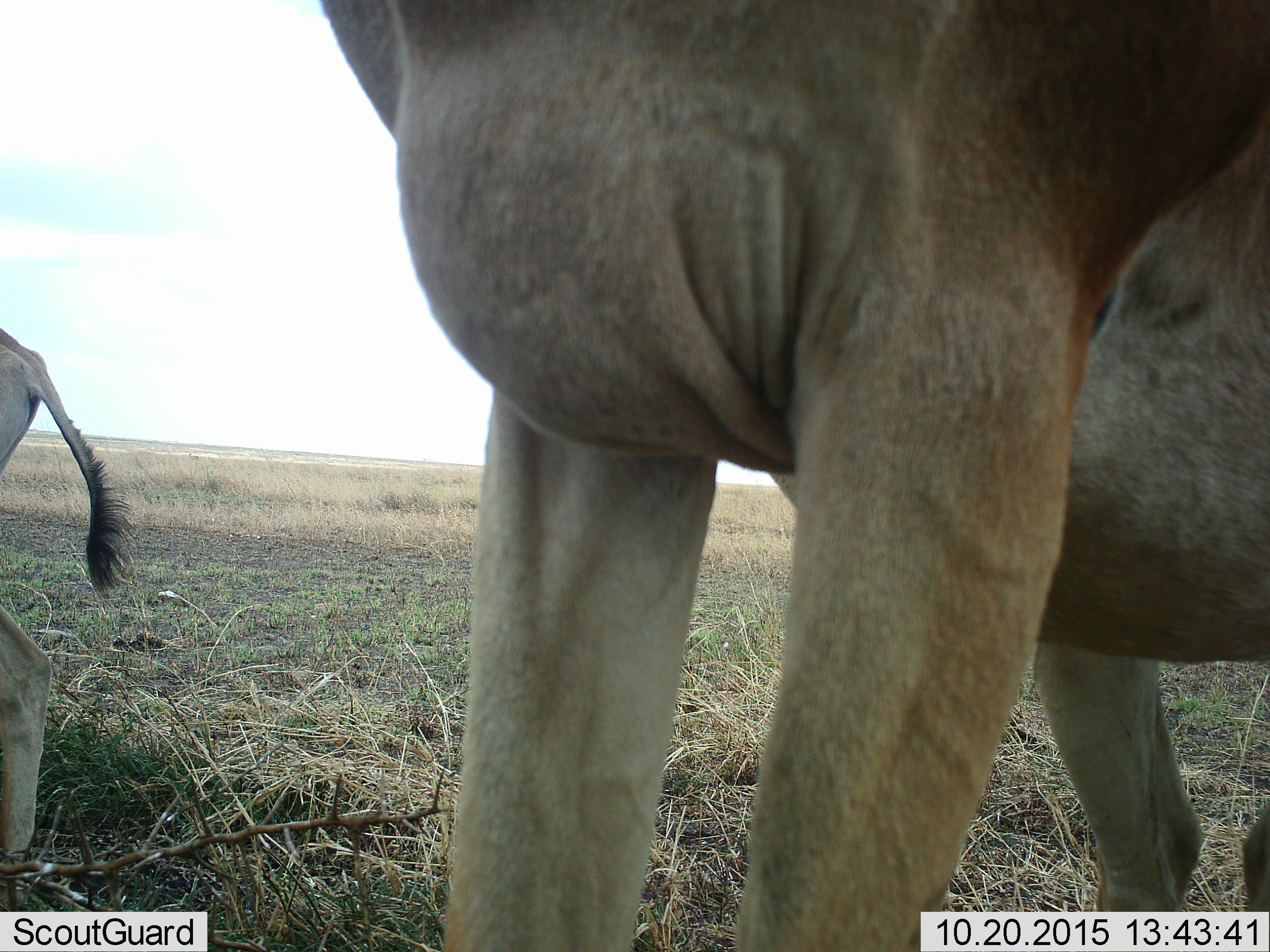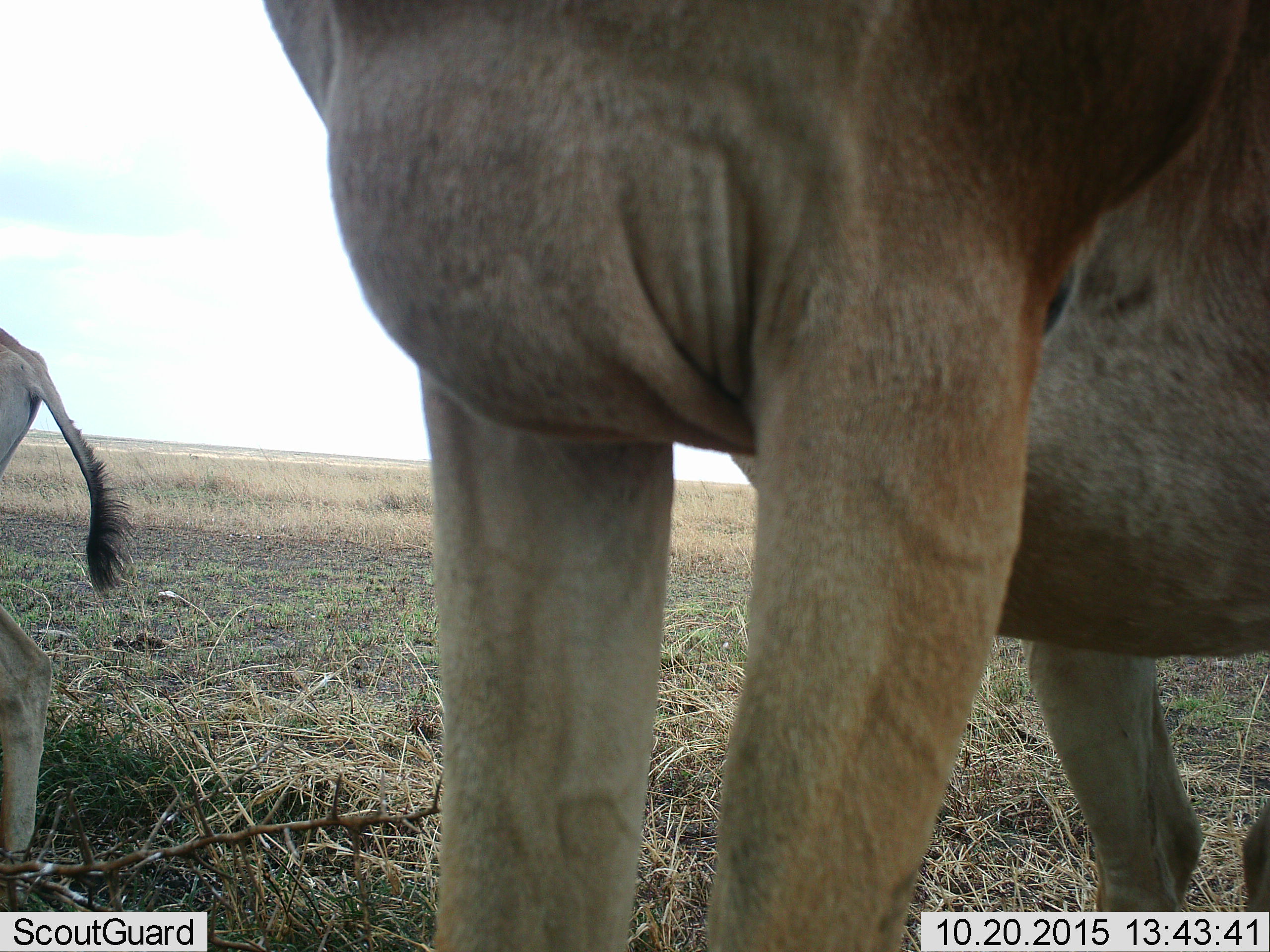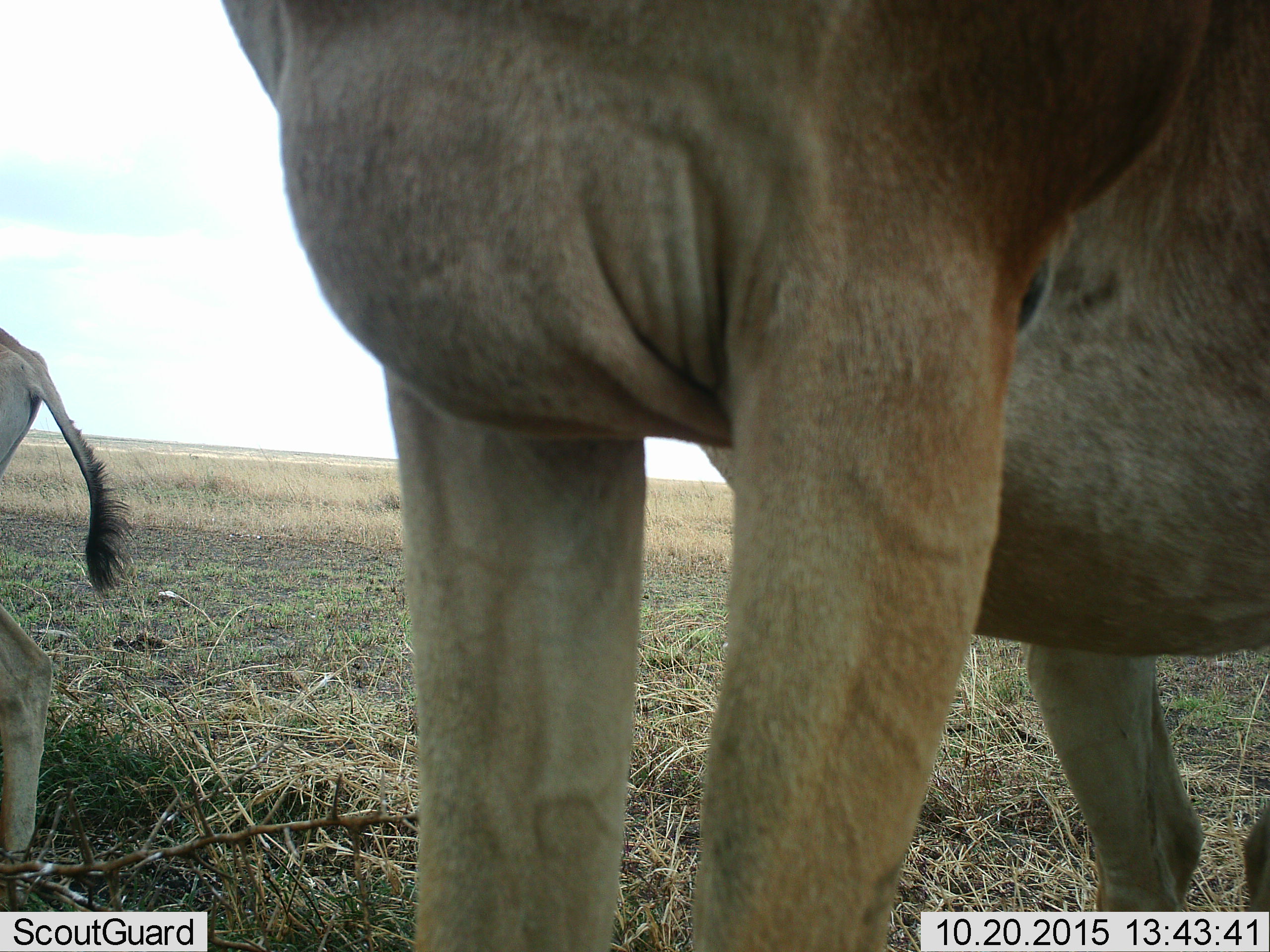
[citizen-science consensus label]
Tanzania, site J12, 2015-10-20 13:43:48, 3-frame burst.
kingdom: Animalia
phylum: Chordata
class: Mammalia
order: Artiodactyla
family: Bovidae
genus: Eudorcas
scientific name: Eudorcas thomsonii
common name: thomson's gazelle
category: gazellethomsons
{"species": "gazellethomsons (thomson's gazelle) (Eudorcas thomsonii)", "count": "2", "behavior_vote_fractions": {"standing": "100%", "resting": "0%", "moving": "0%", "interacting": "0%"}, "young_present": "0%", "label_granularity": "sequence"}